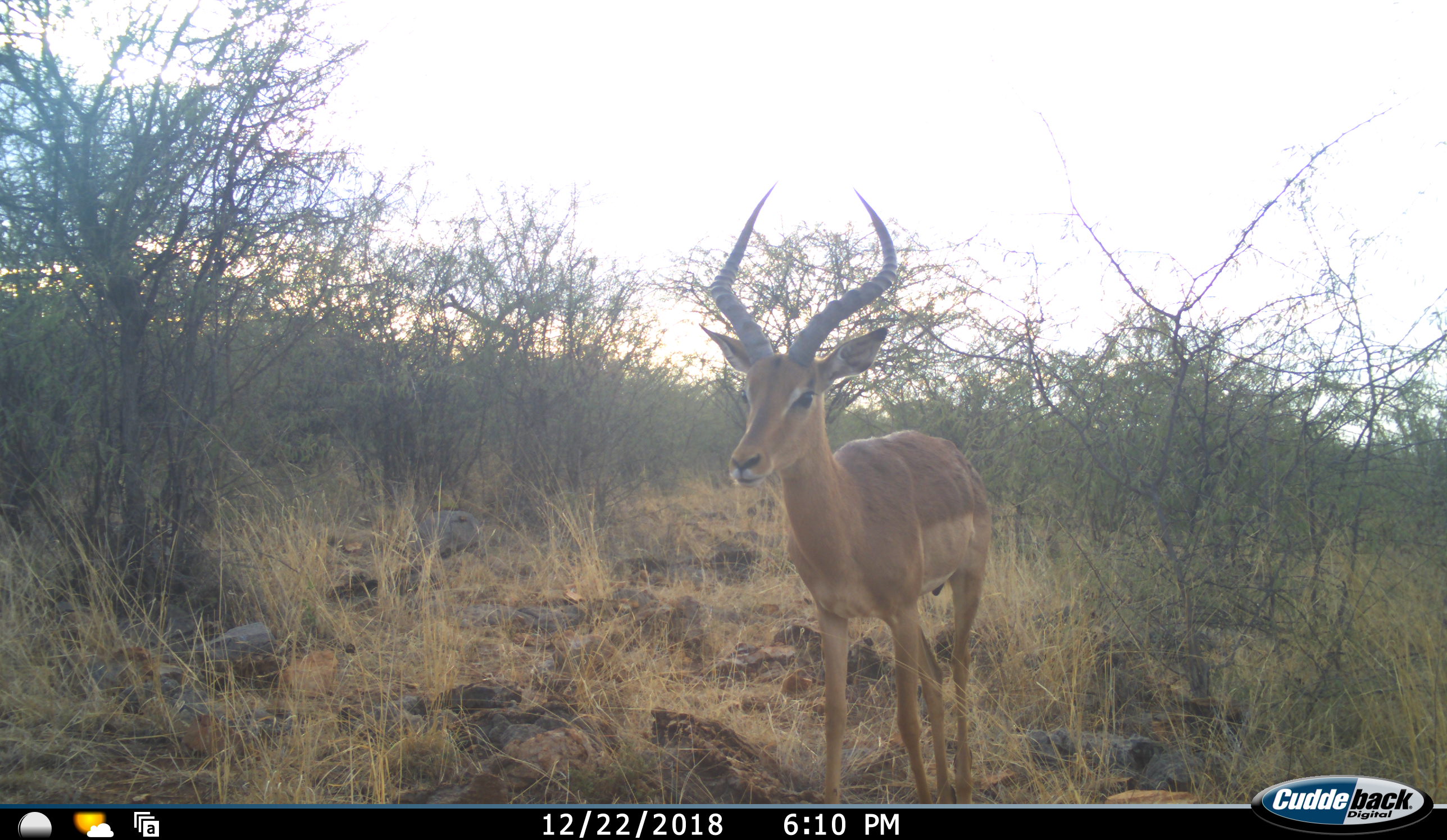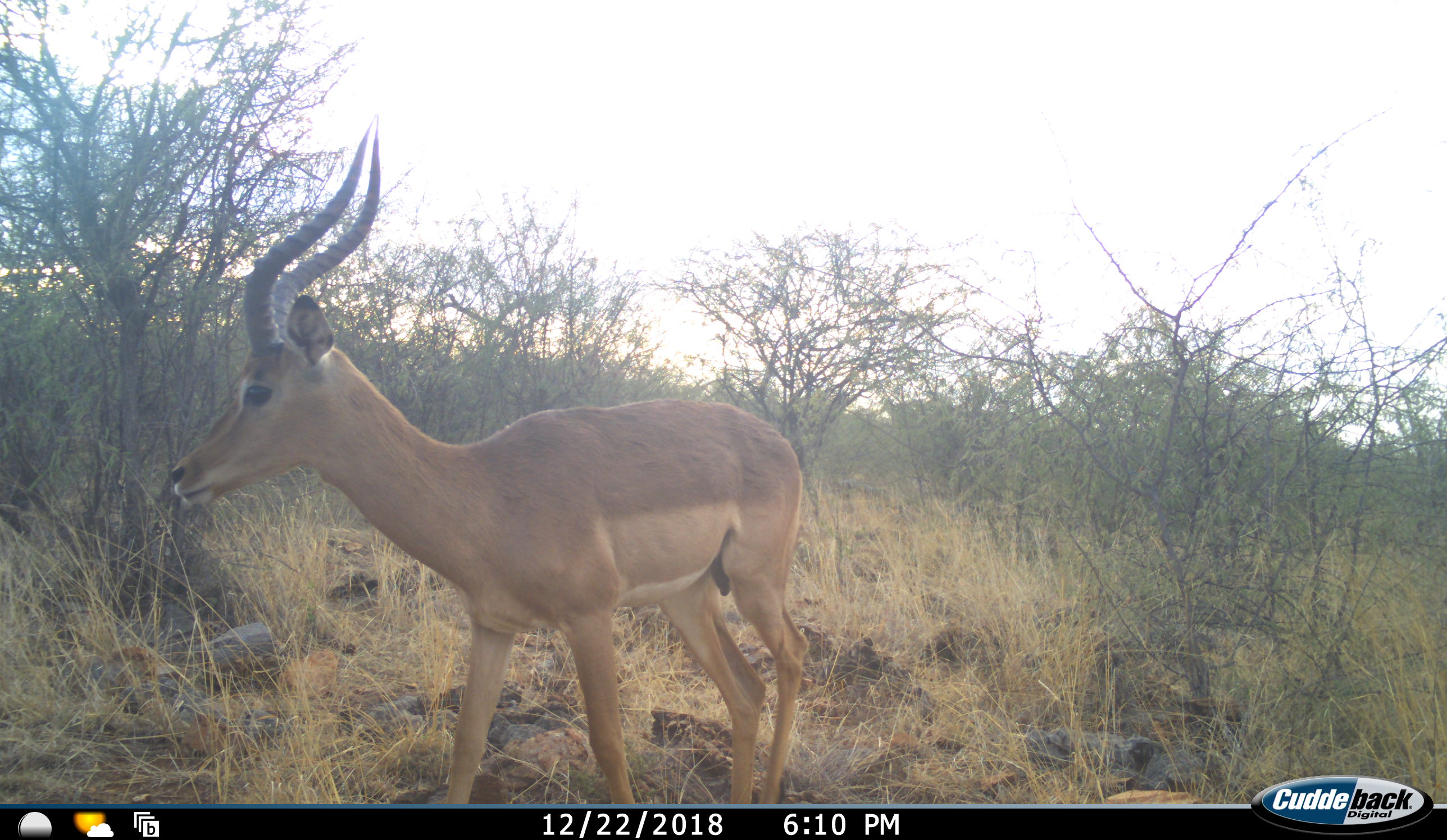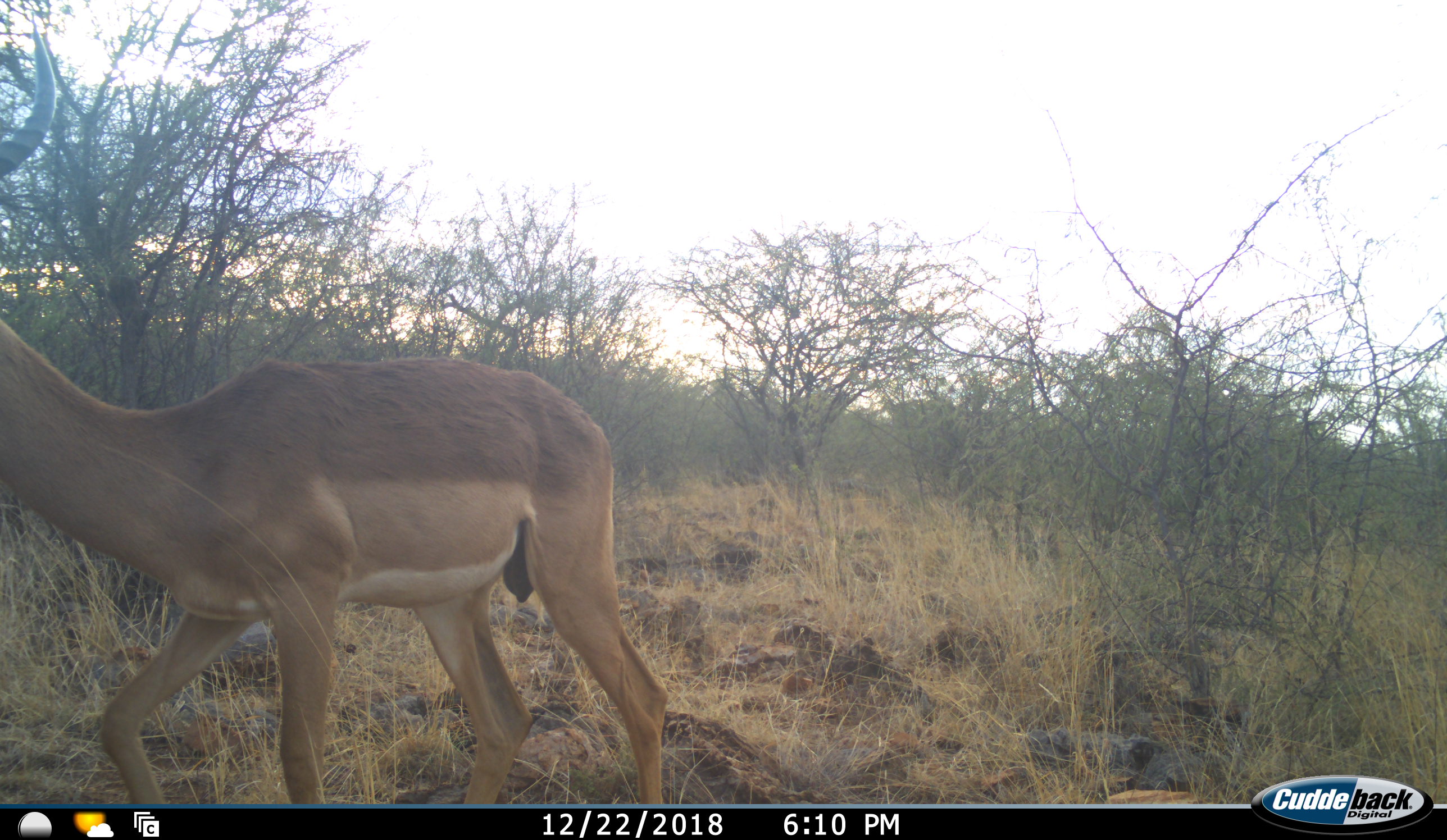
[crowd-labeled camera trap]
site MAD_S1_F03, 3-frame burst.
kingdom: Animalia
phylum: Chordata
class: Mammalia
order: Artiodactyla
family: Bovidae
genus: Aepyceros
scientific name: Aepyceros melampus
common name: impala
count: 1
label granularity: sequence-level